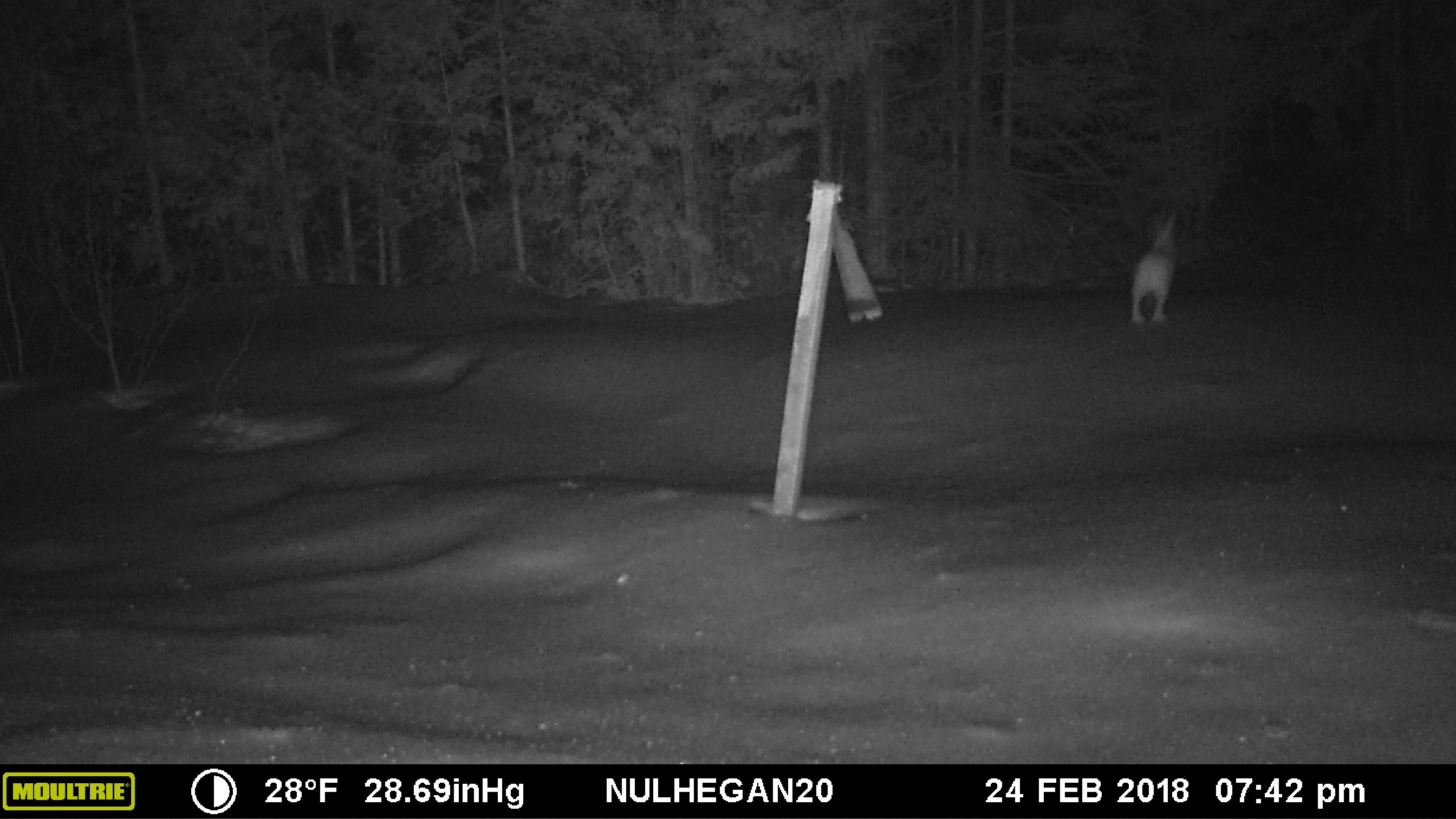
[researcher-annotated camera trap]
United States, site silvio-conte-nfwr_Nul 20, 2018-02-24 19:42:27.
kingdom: Animalia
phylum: Chordata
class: Mammalia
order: Lagomorpha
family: Leporidae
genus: Lepus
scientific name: Lepus americanus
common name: snowshoe hare